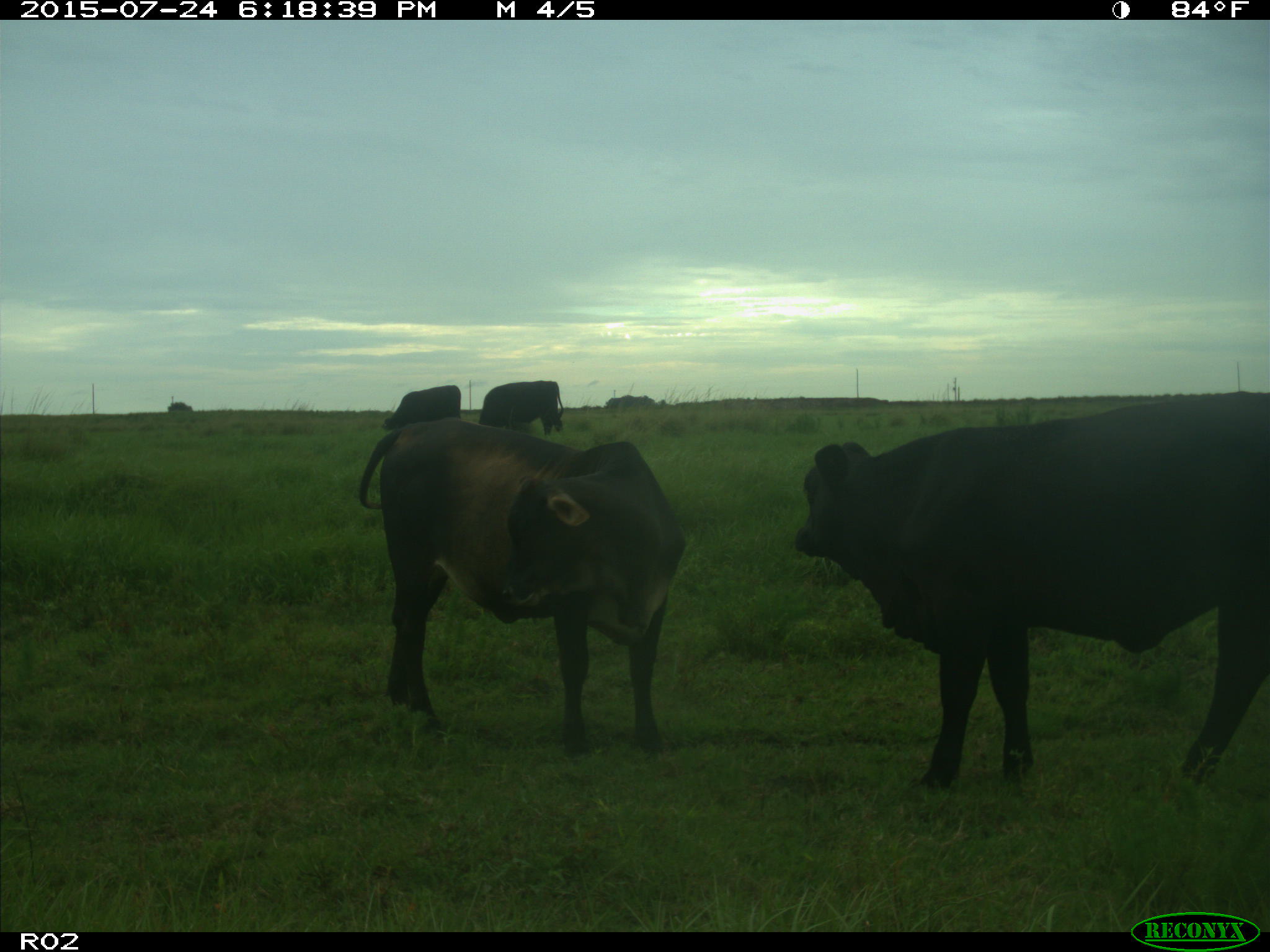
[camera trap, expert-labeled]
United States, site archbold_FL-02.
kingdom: Animalia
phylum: Chordata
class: Mammalia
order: Artiodactyla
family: Bovidae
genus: Bos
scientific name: Bos taurus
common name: domestic cow